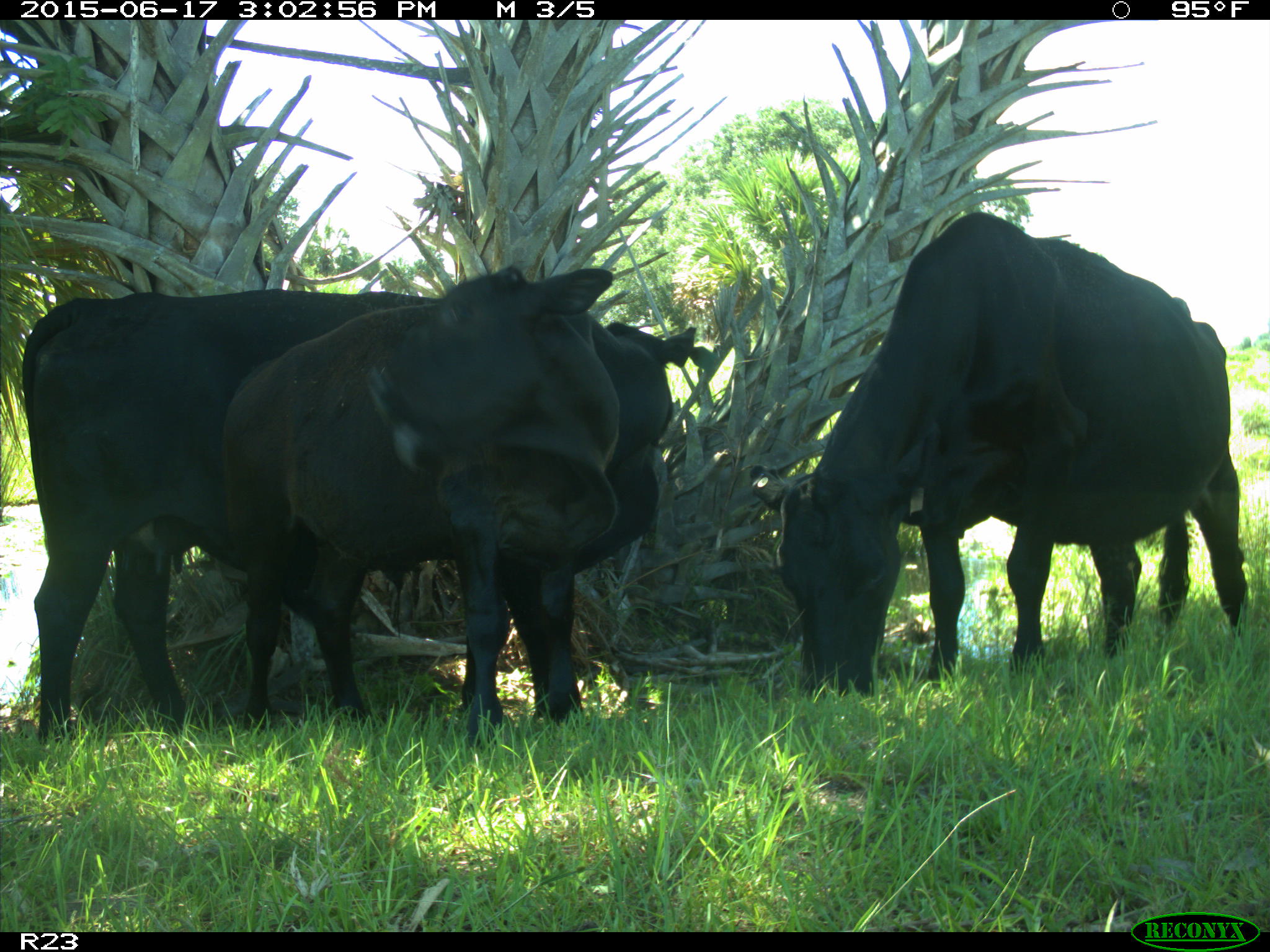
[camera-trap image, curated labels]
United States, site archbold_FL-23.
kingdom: Animalia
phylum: Chordata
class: Mammalia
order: Artiodactyla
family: Bovidae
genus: Bos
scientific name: Bos taurus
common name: domestic cow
Bos taurus (domestic cow).